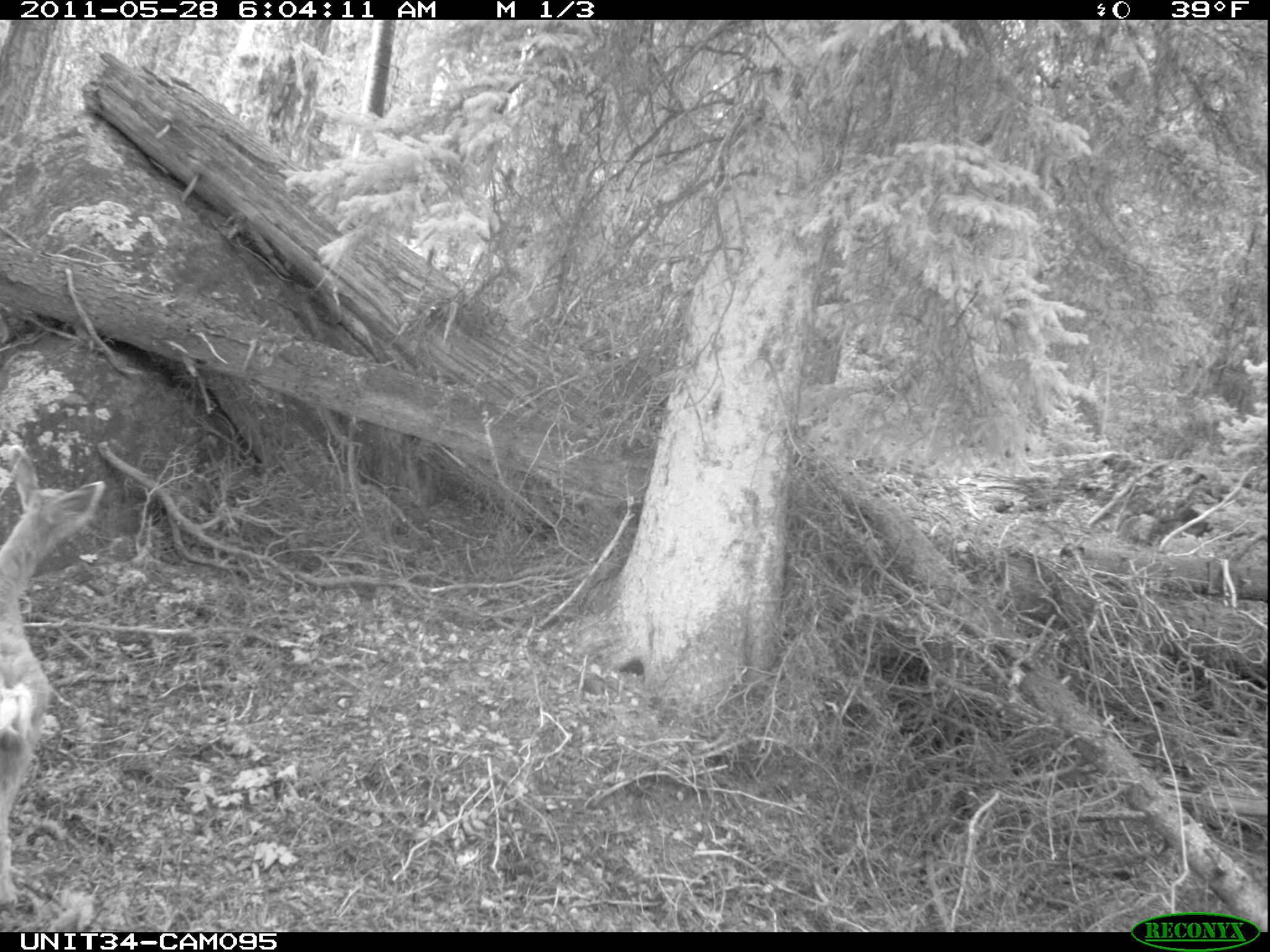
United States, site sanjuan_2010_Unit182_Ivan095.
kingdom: Animalia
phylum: Chordata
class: Mammalia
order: Artiodactyla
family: Cervidae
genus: Odocoileus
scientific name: Odocoileus hemionus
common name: mule deer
Odocoileus hemionus (mule deer).